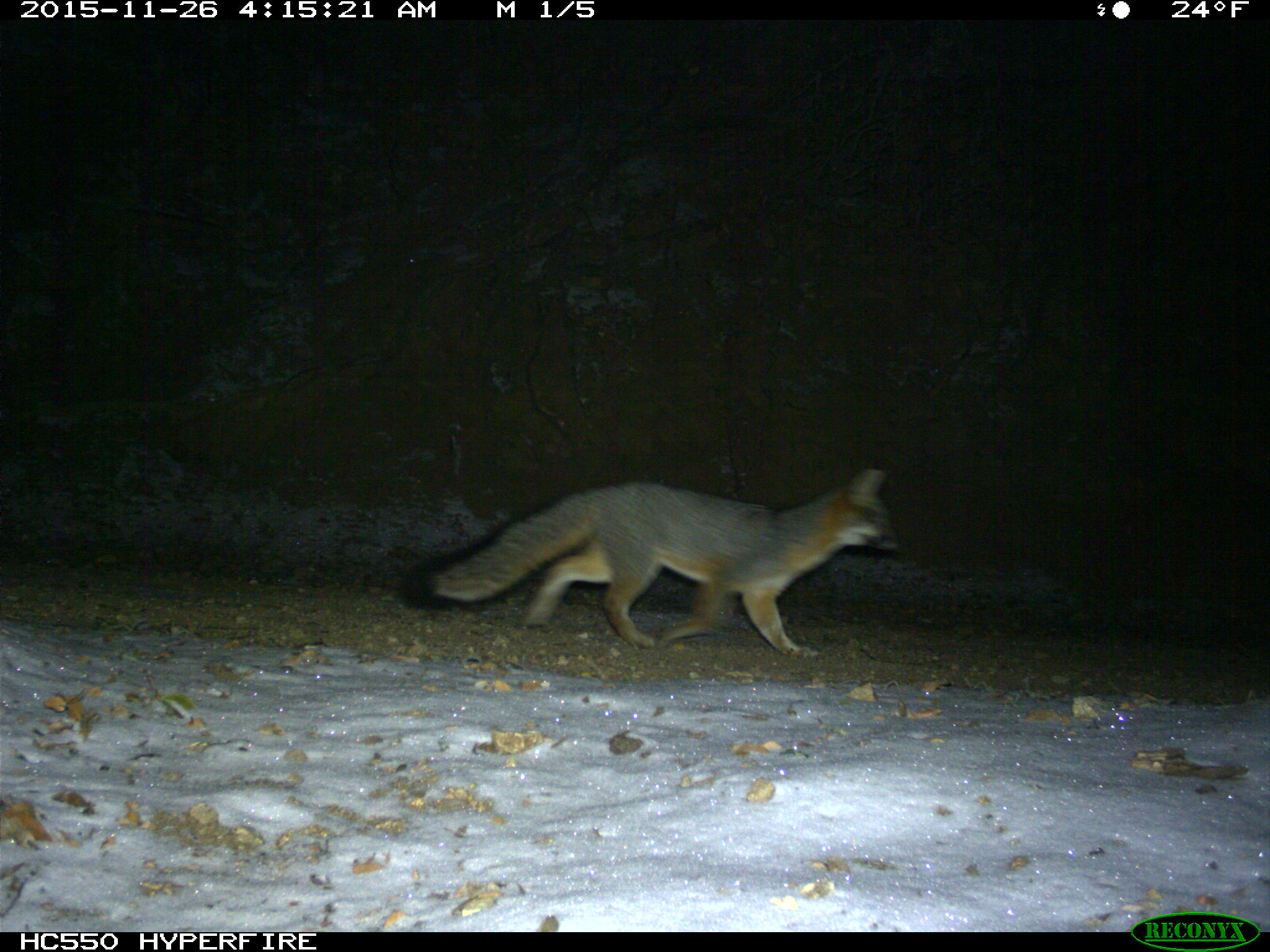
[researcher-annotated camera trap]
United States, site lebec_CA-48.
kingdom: Animalia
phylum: Chordata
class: Mammalia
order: Carnivora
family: Canidae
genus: Urocyon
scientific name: Urocyon cinereoargenteus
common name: gray fox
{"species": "Urocyon cinereoargenteus (gray fox)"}